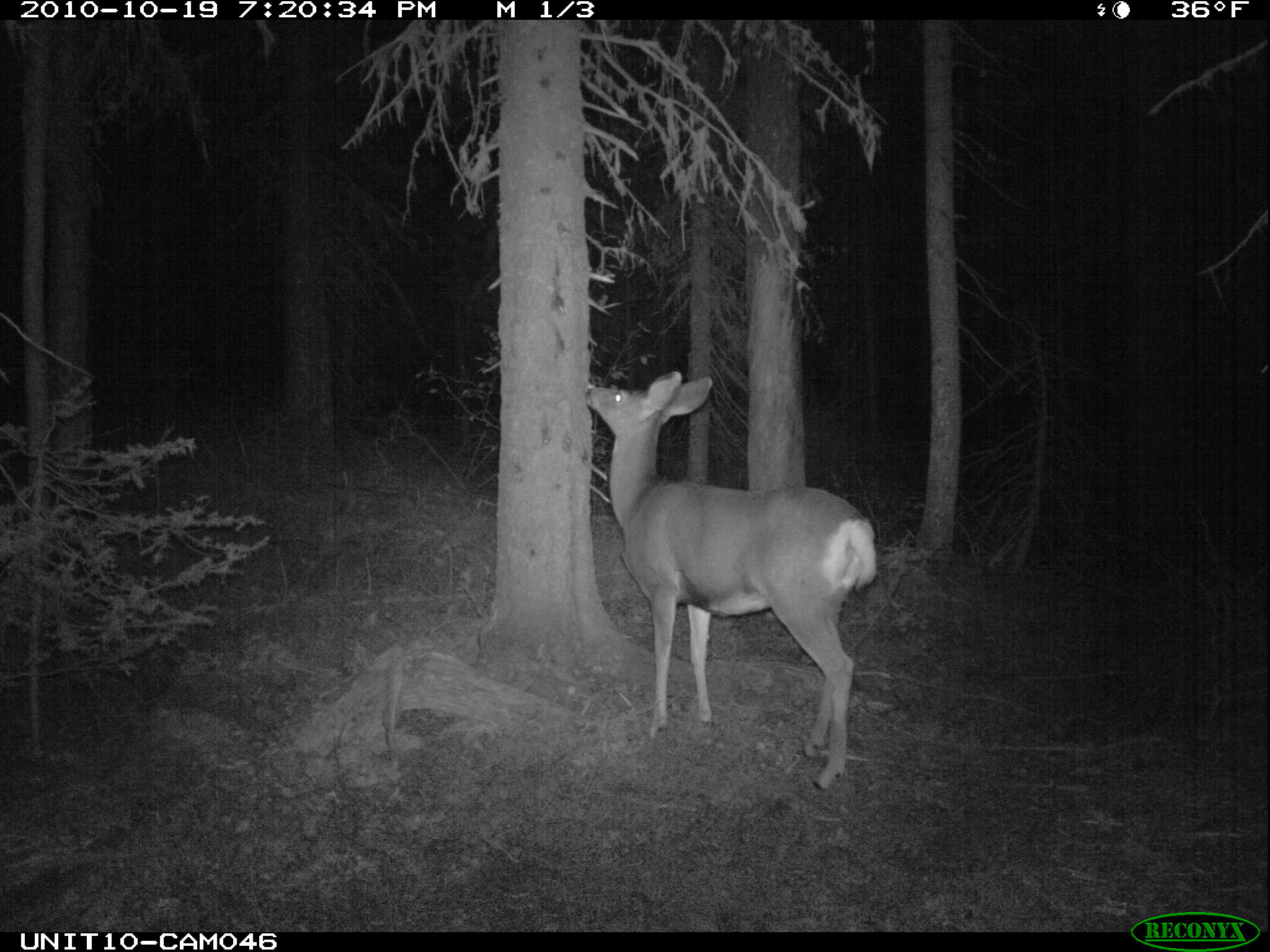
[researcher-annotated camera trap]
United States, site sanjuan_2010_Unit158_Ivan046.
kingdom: Animalia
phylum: Chordata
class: Mammalia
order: Artiodactyla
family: Cervidae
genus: Odocoileus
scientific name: Odocoileus hemionus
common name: mule deer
Odocoileus hemionus (mule deer).